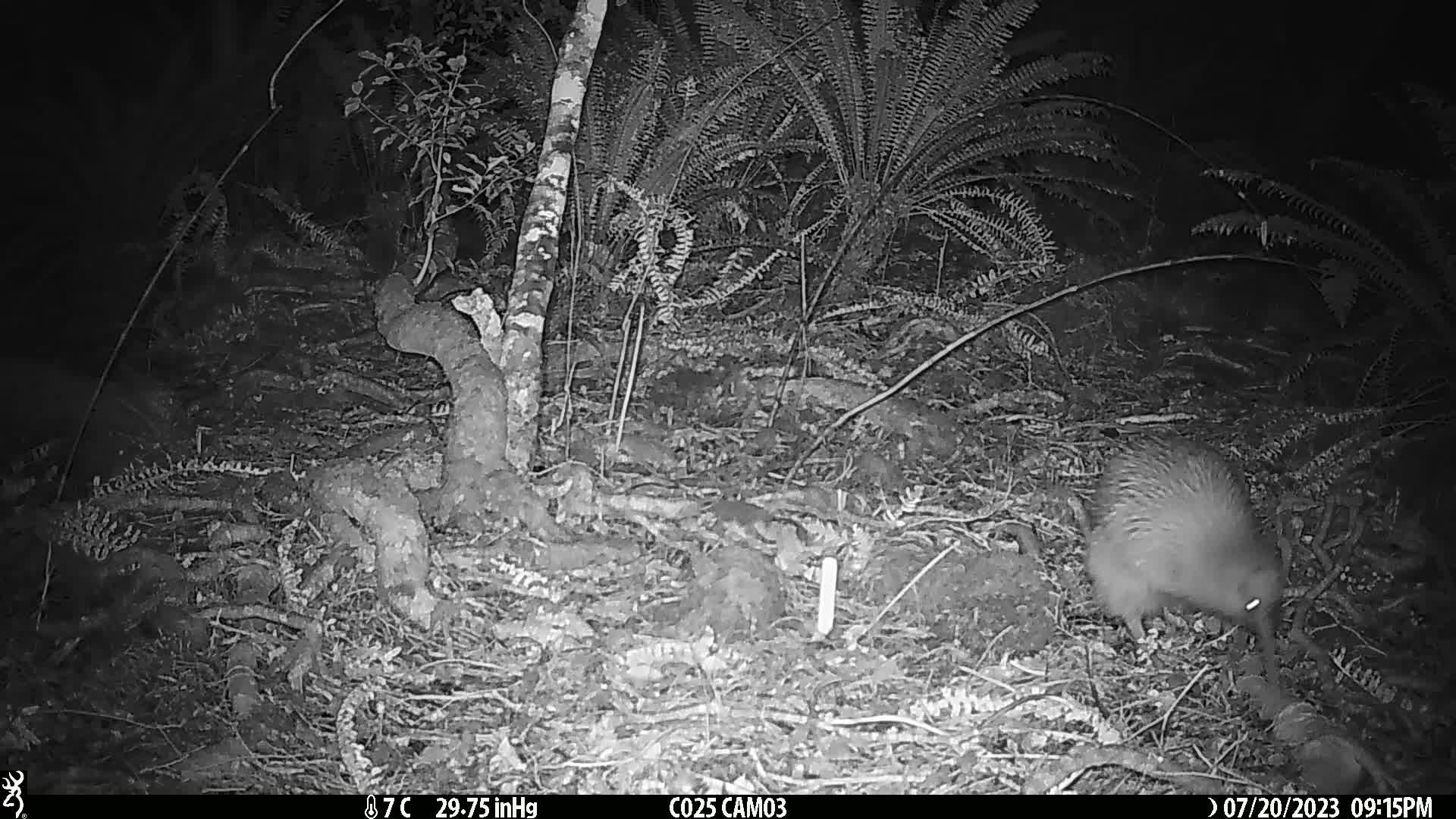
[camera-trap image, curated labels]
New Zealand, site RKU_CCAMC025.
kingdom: Animalia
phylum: Chordata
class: Aves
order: Apterygiformes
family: Apterygidae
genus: Apteryx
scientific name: Apteryx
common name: kiwi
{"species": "kiwi (Apteryx)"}